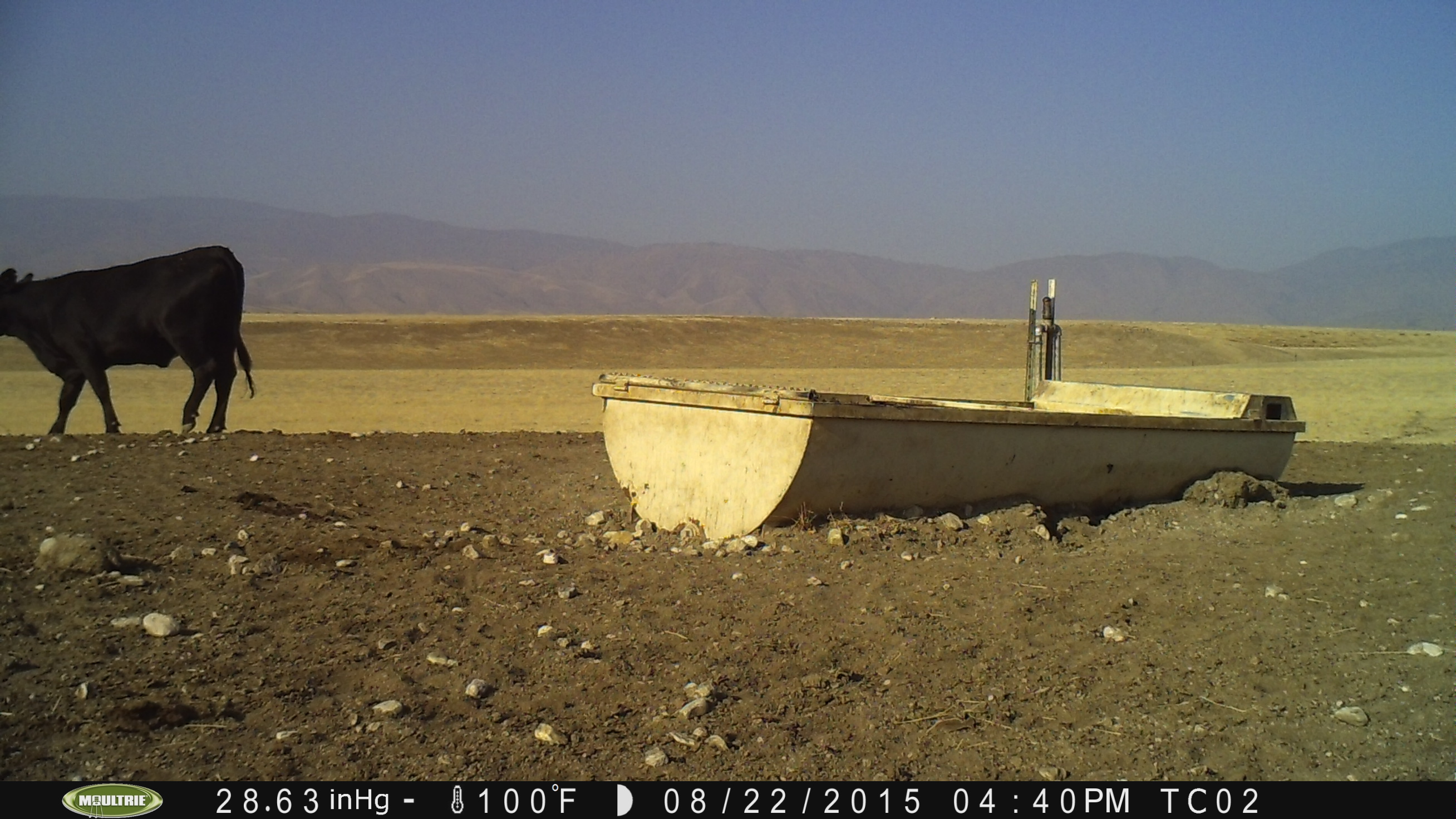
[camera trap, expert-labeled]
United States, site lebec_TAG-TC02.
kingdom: Animalia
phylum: Chordata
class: Mammalia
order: Artiodactyla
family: Bovidae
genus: Bos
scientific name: Bos taurus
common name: domestic cow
Bos taurus (domestic cow).